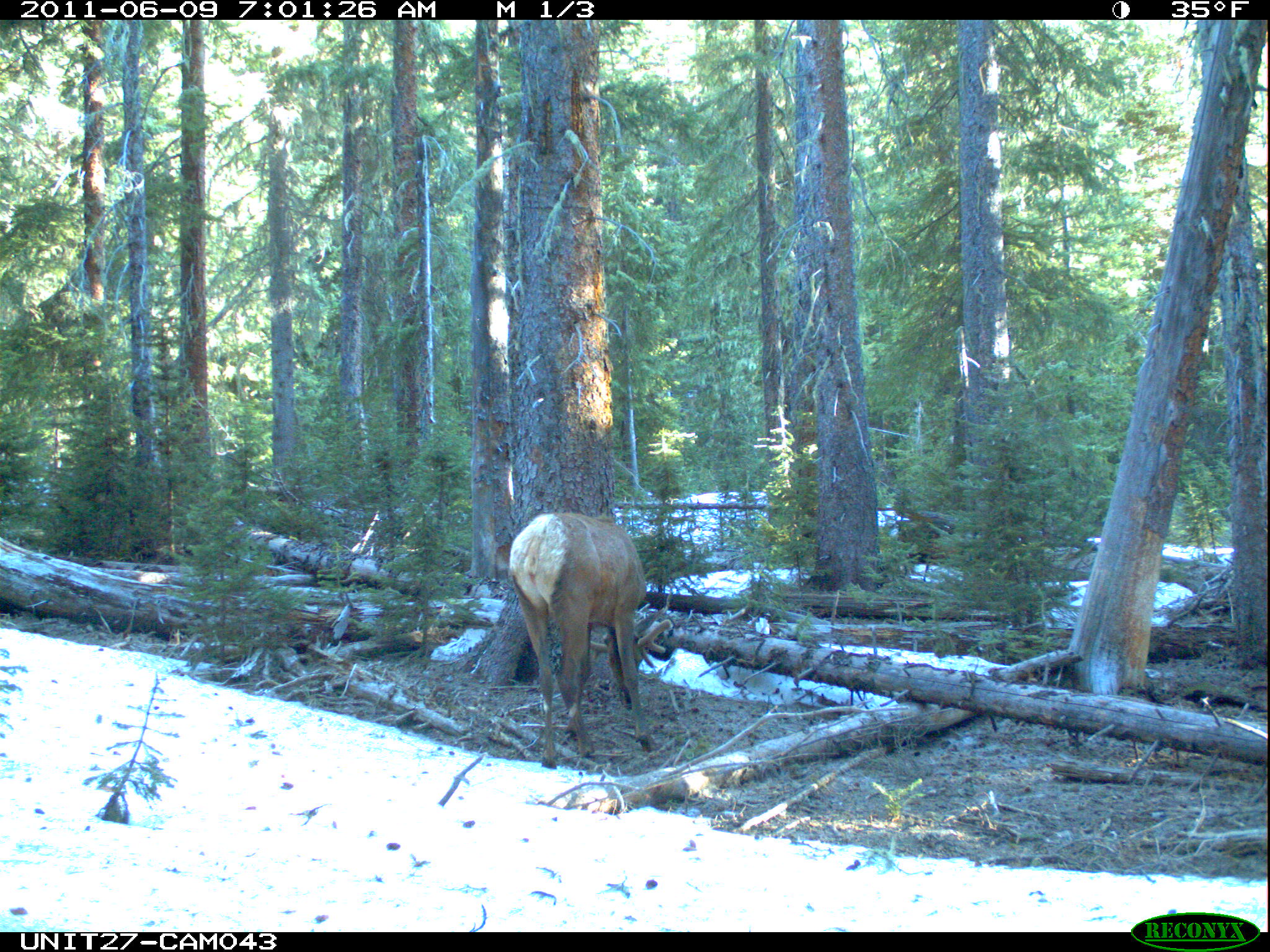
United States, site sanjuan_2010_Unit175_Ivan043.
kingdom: Animalia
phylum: Chordata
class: Mammalia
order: Artiodactyla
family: Cervidae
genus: Cervus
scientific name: Cervus elaphus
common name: red deer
Cervus elaphus (red deer).